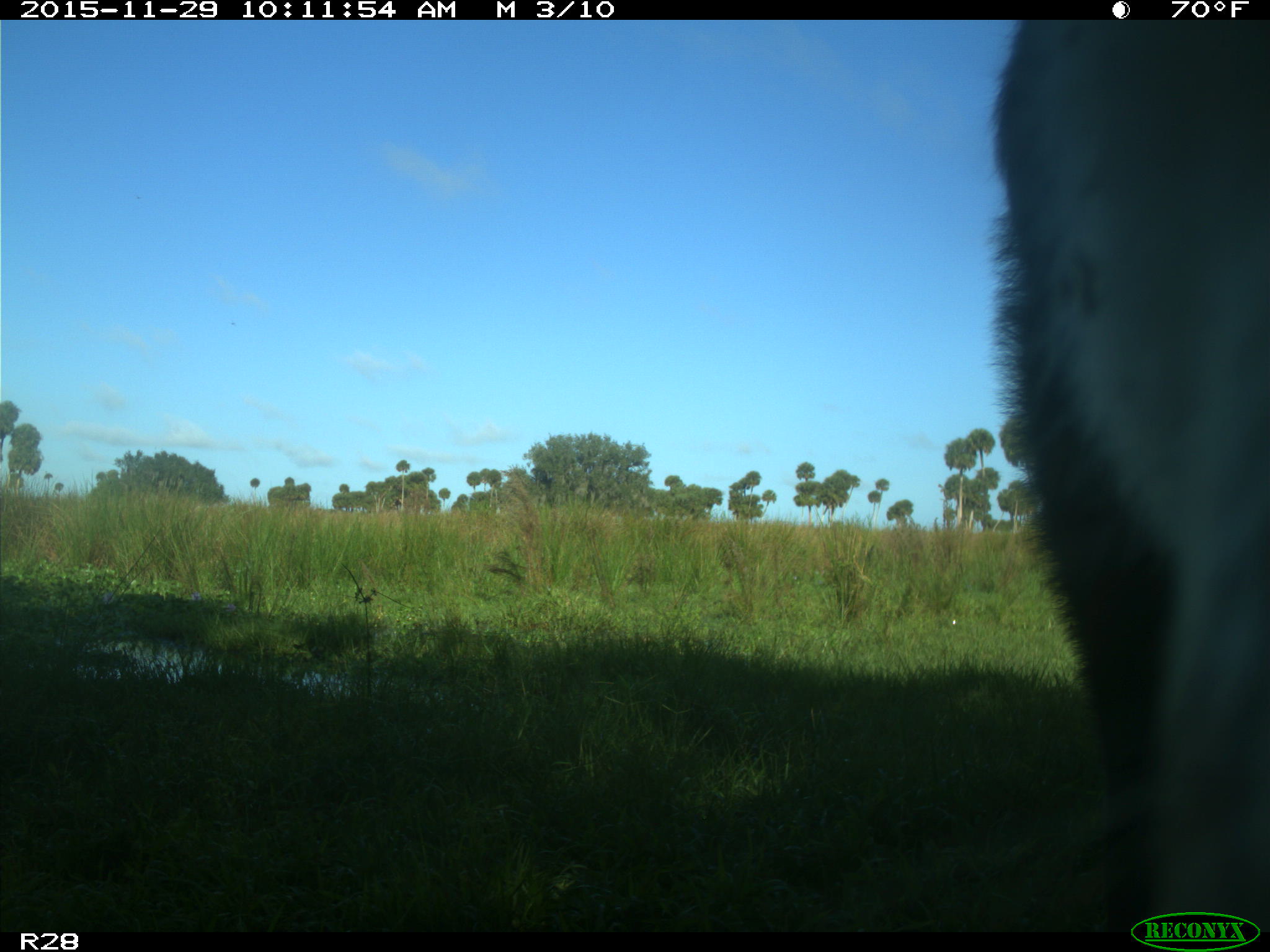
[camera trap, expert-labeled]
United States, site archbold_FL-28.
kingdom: Animalia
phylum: Chordata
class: Mammalia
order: Artiodactyla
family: Bovidae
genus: Bos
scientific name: Bos taurus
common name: domestic cow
Bos taurus (domestic cow).